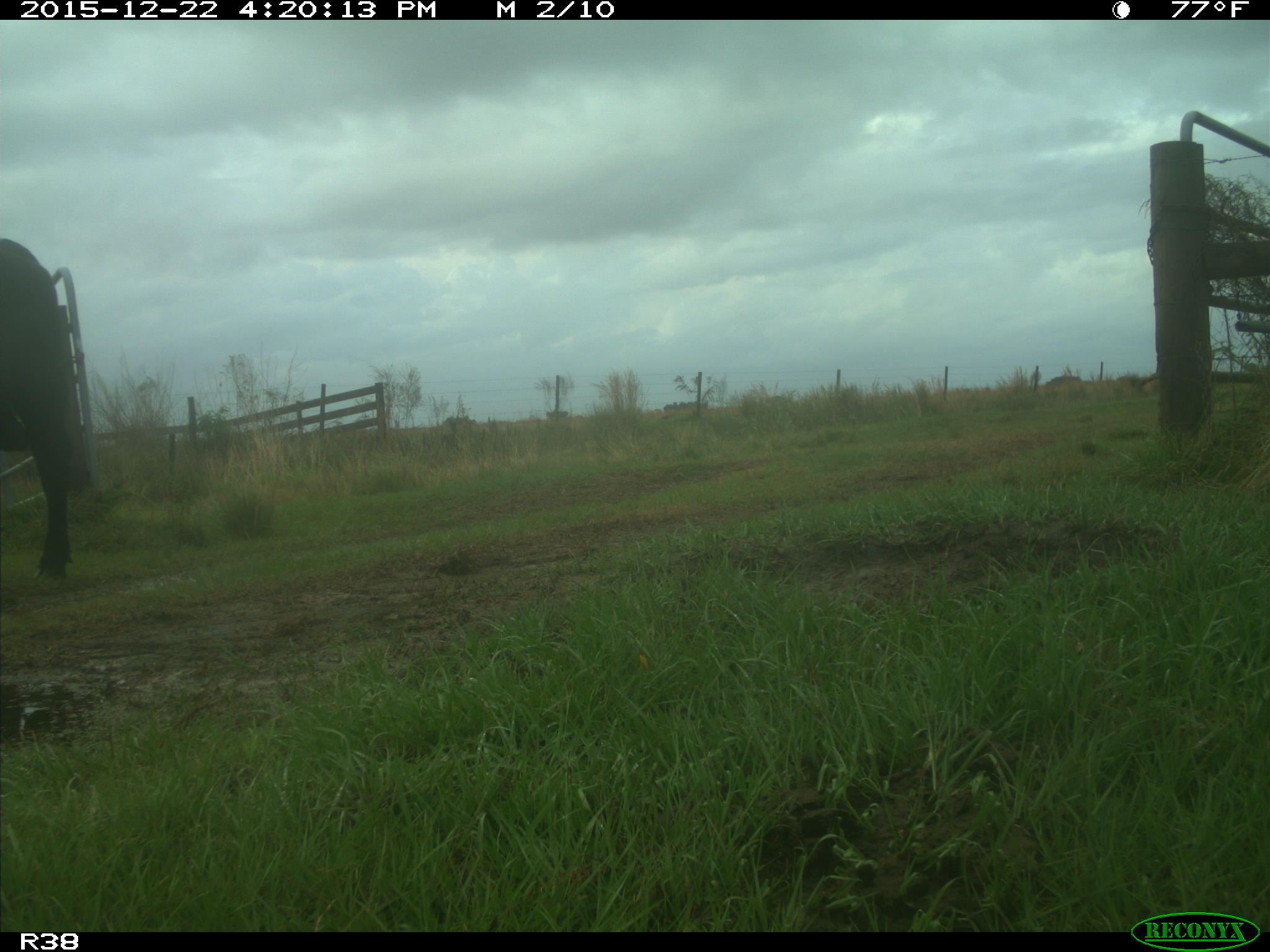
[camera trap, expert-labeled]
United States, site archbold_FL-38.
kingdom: Animalia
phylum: Chordata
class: Mammalia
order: Artiodactyla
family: Bovidae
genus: Bos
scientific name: Bos taurus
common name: domestic cow